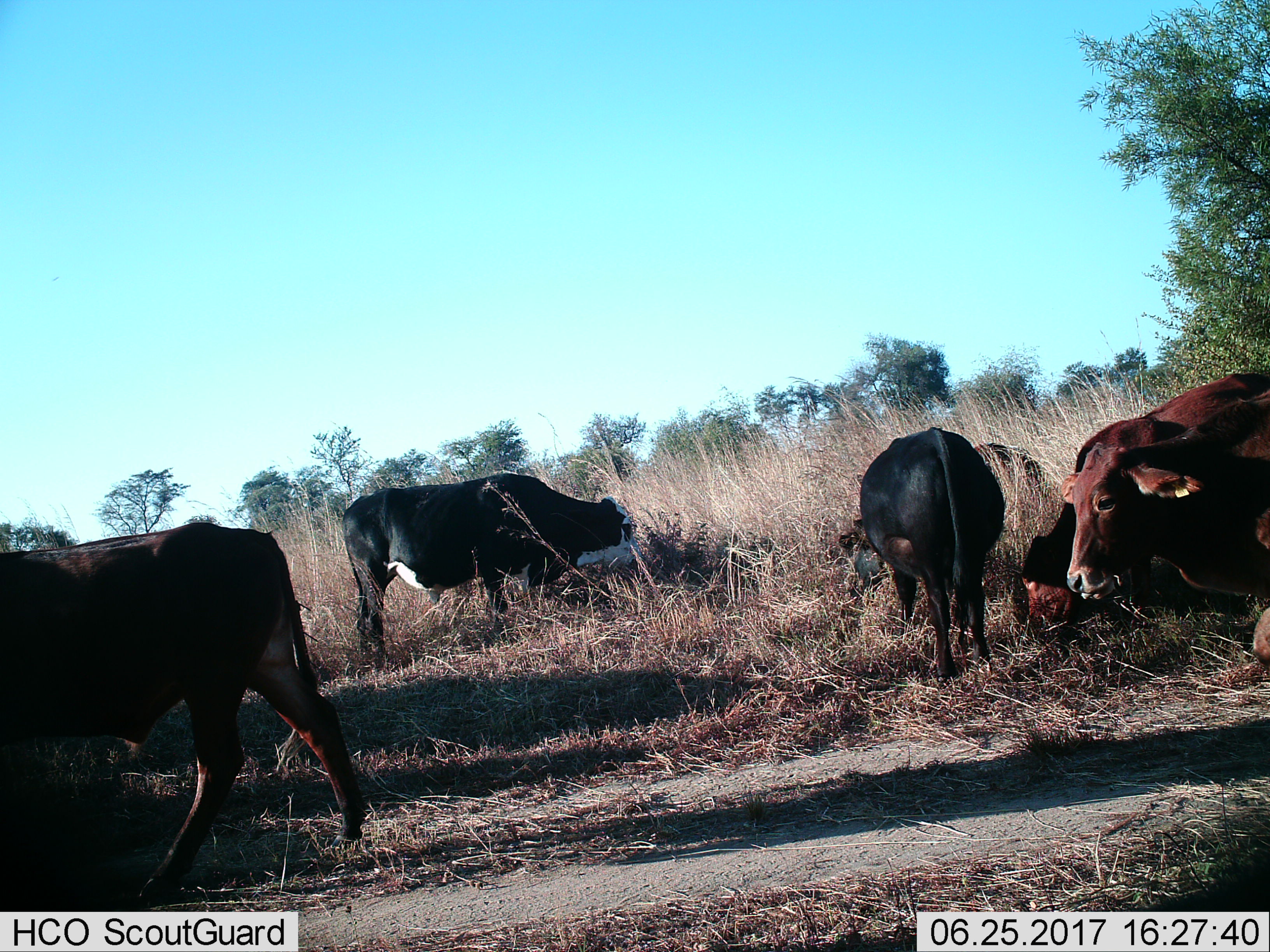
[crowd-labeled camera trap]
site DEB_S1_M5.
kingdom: Animalia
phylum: Chordata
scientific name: Vertebrata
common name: domestic animal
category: domesticanimal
Domesticanimal (domestic animal) (Vertebrata), count 6. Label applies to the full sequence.